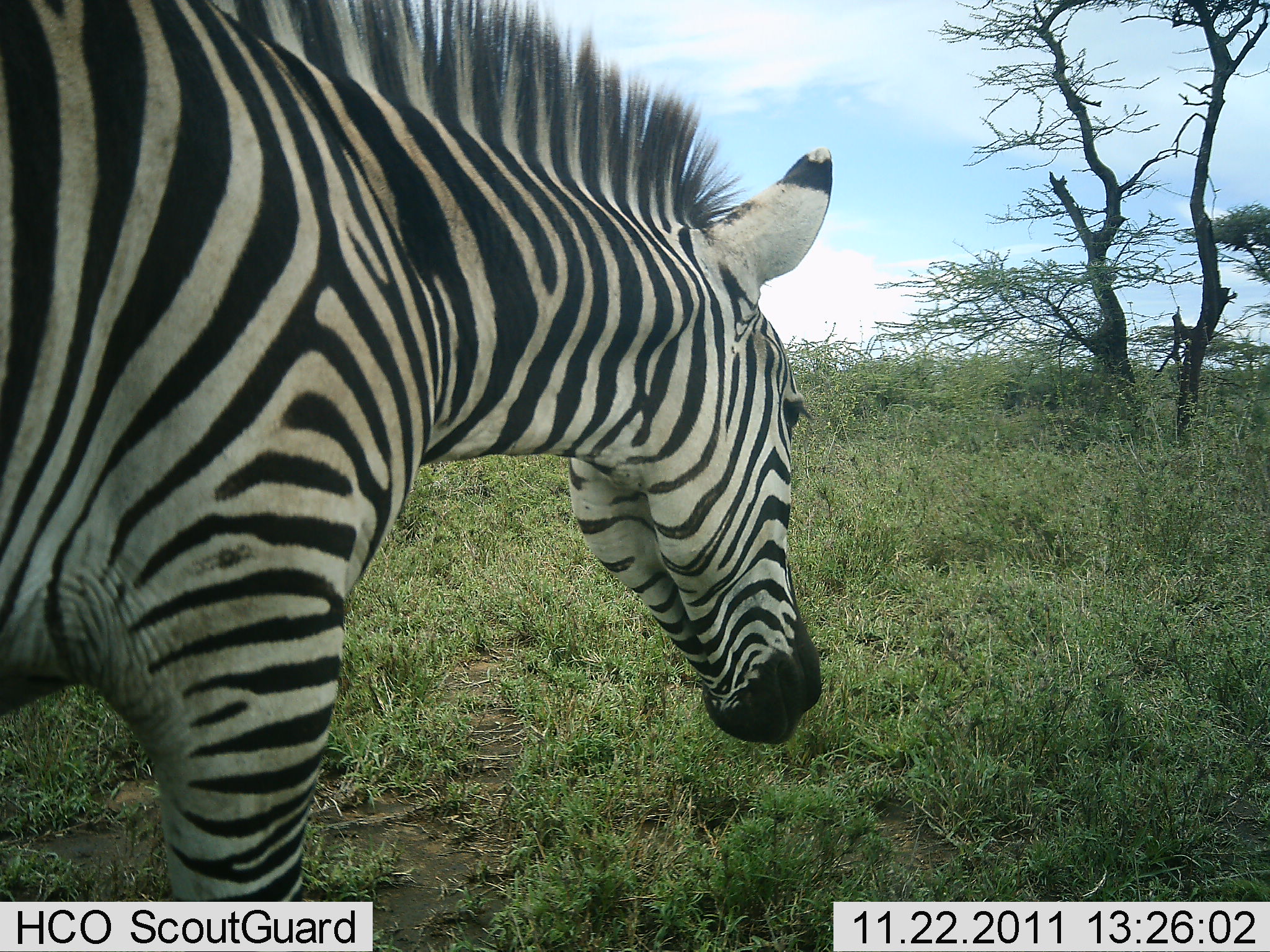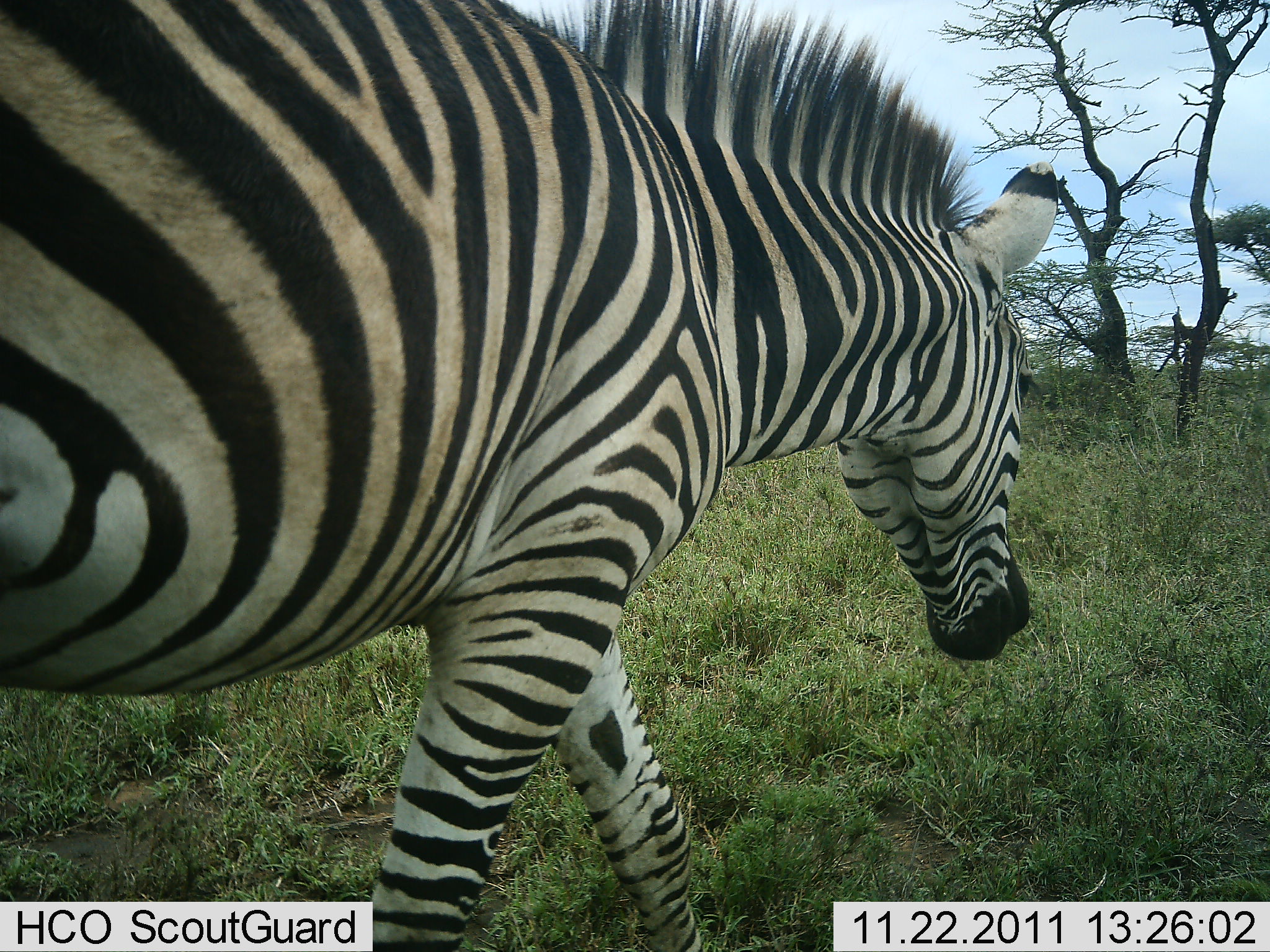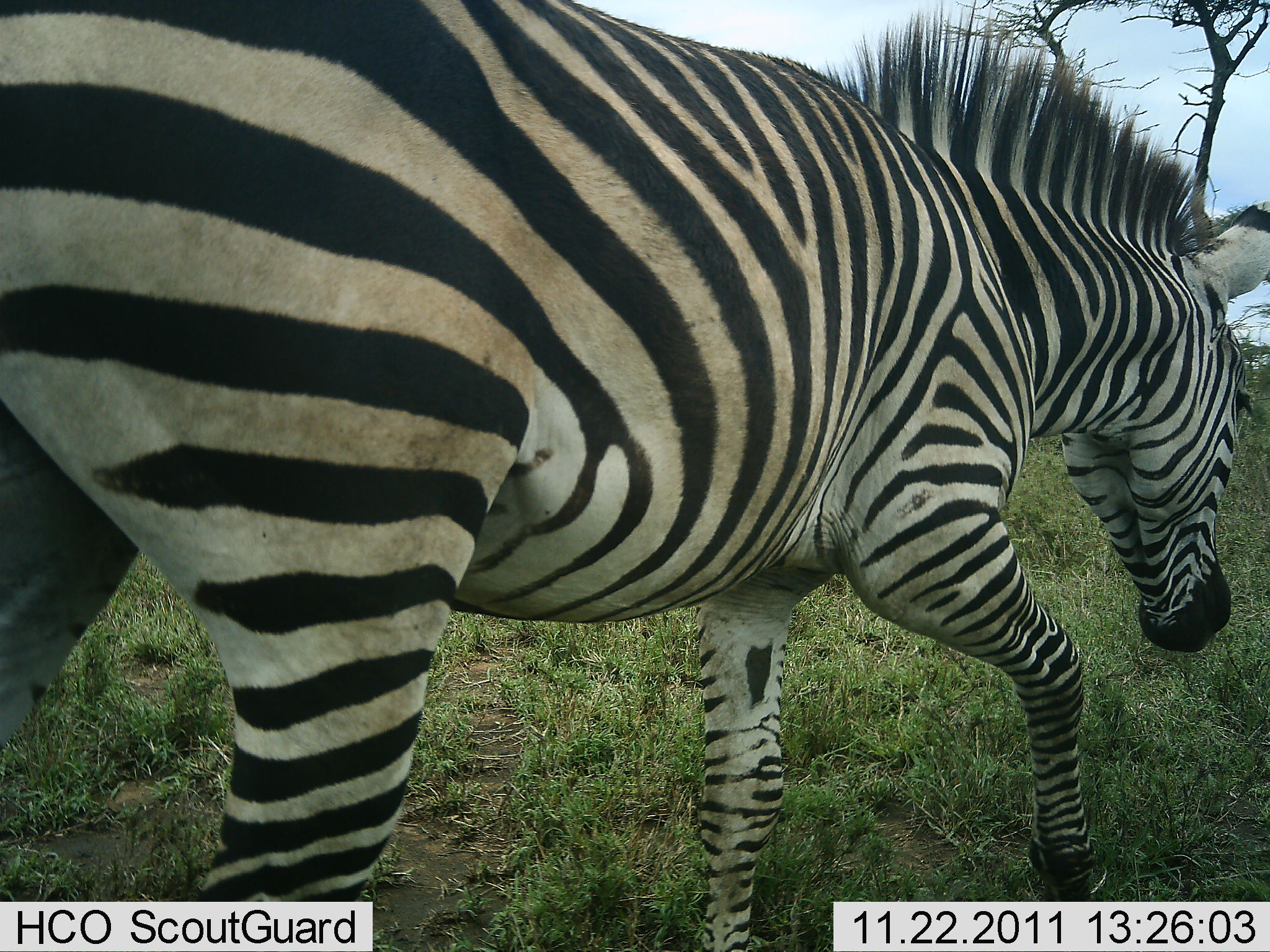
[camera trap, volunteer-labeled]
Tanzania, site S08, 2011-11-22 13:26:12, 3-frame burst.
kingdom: Animalia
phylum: Chordata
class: Mammalia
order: Perissodactyla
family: Equidae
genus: Equus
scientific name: Equus quagga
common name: plains zebra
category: zebra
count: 1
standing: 0%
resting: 0%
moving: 100%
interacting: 0%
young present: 0%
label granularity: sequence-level